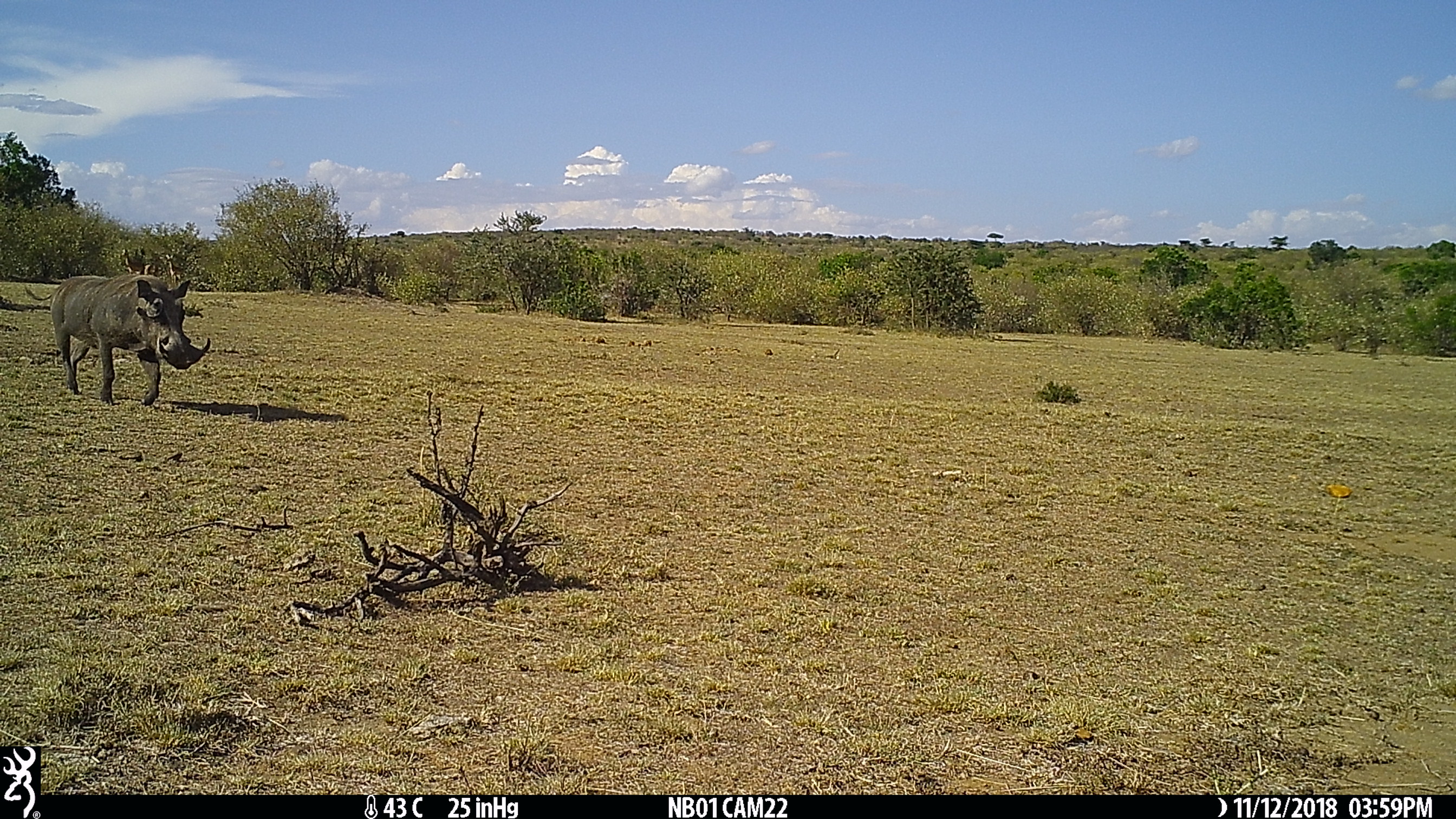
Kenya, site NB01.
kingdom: Animalia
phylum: Chordata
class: Mammalia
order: Artiodactyla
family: Suidae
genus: Phacochoerus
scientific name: Phacochoerus africanus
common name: common warthog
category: warthog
Warthog (common warthog) (Phacochoerus africanus).